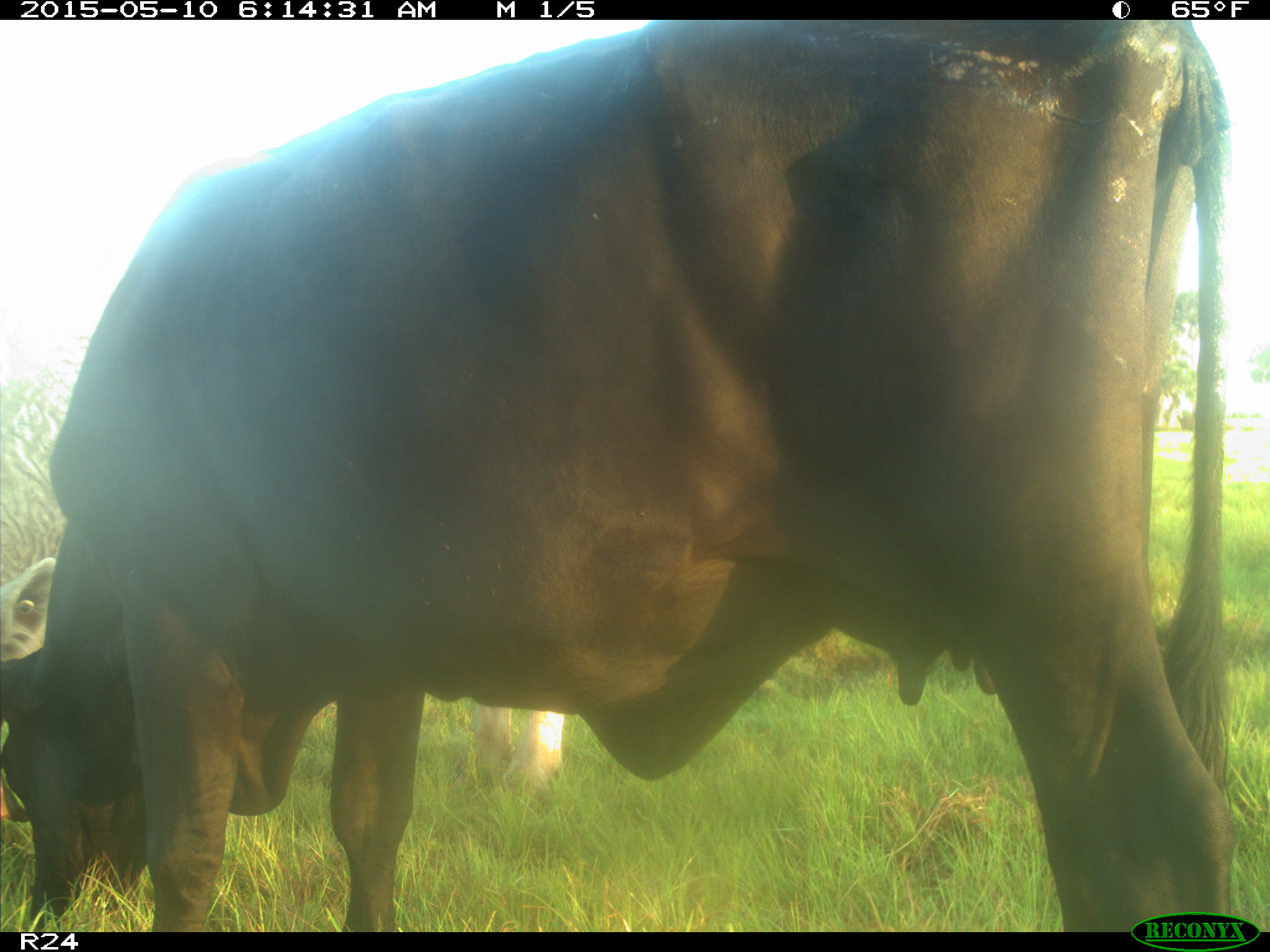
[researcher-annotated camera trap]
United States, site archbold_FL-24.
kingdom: Animalia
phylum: Chordata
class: Mammalia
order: Artiodactyla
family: Bovidae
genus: Bos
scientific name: Bos taurus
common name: domestic cow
Bos taurus (domestic cow).